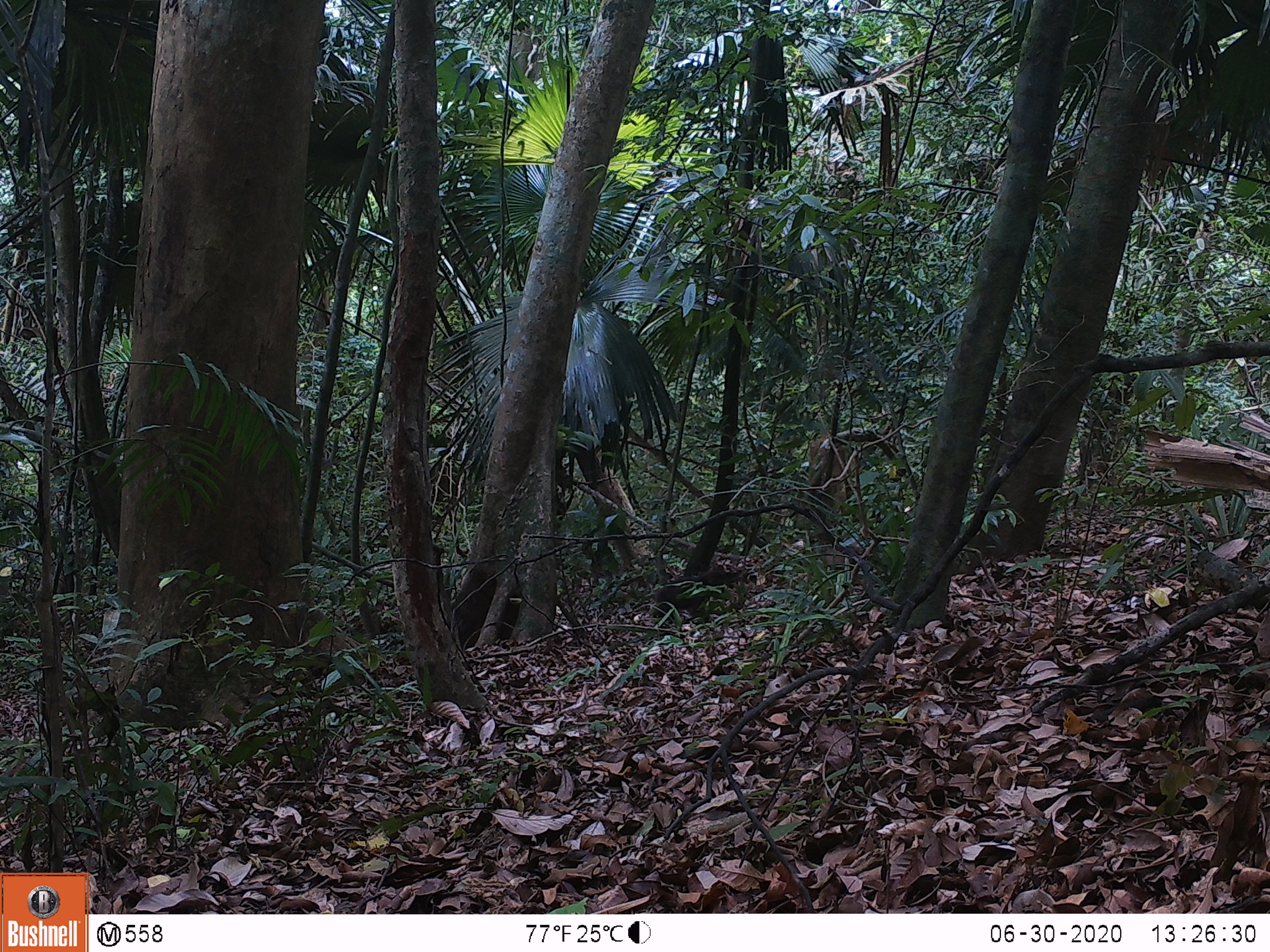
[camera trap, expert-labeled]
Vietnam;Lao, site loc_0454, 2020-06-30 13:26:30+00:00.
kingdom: Animalia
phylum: Chordata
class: Mammalia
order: Primates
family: Cercopithecidae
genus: Macaca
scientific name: Macaca arctoides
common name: stump-tailed macaque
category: stump tailed macaque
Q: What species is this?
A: Stump tailed macaque (stump-tailed macaque) (Macaca arctoides).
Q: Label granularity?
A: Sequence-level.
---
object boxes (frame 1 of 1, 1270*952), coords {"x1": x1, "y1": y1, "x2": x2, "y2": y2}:
stump tailed macaque: {"x1": 651, "y1": 565, "x2": 739, "y2": 617}